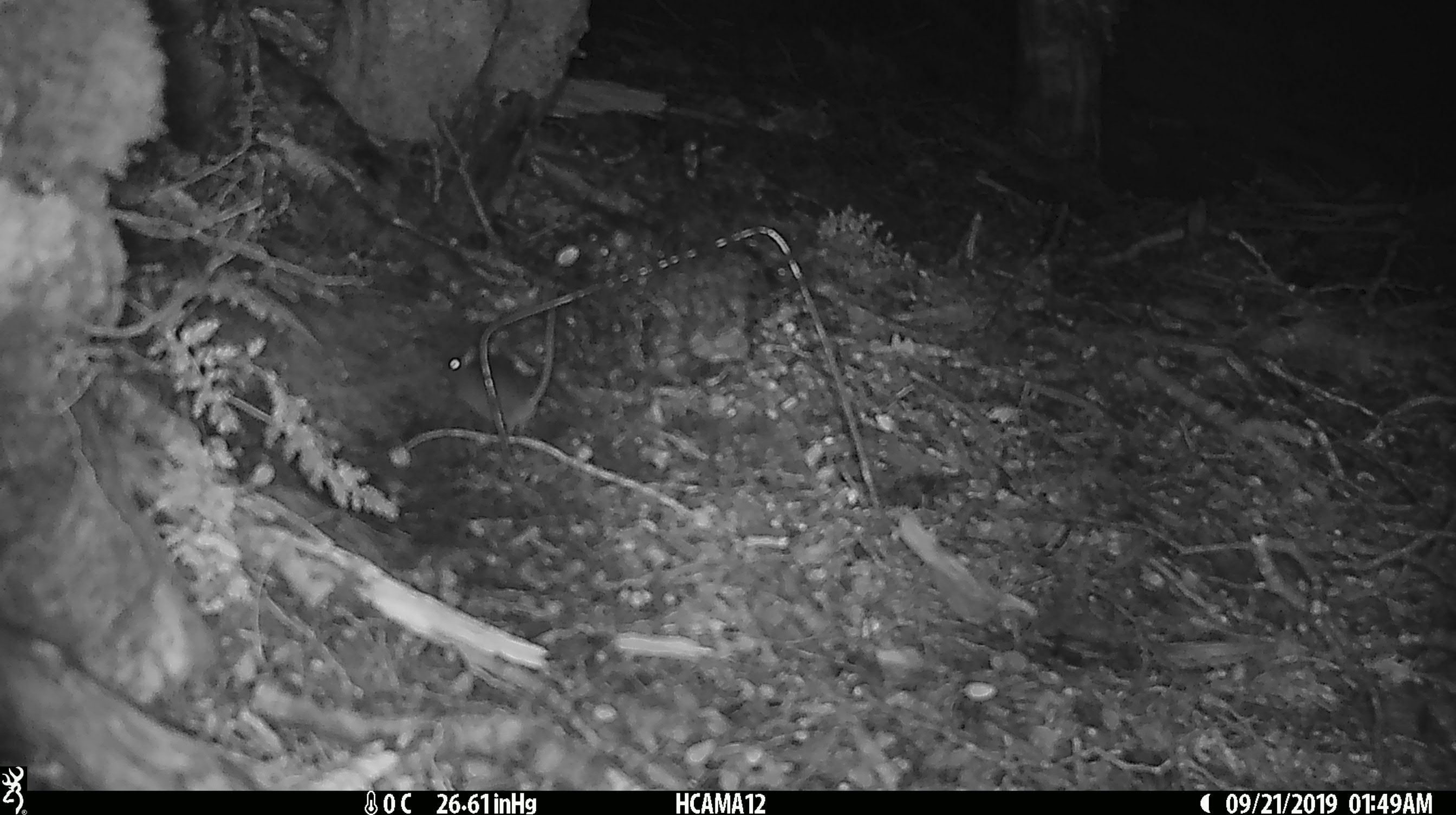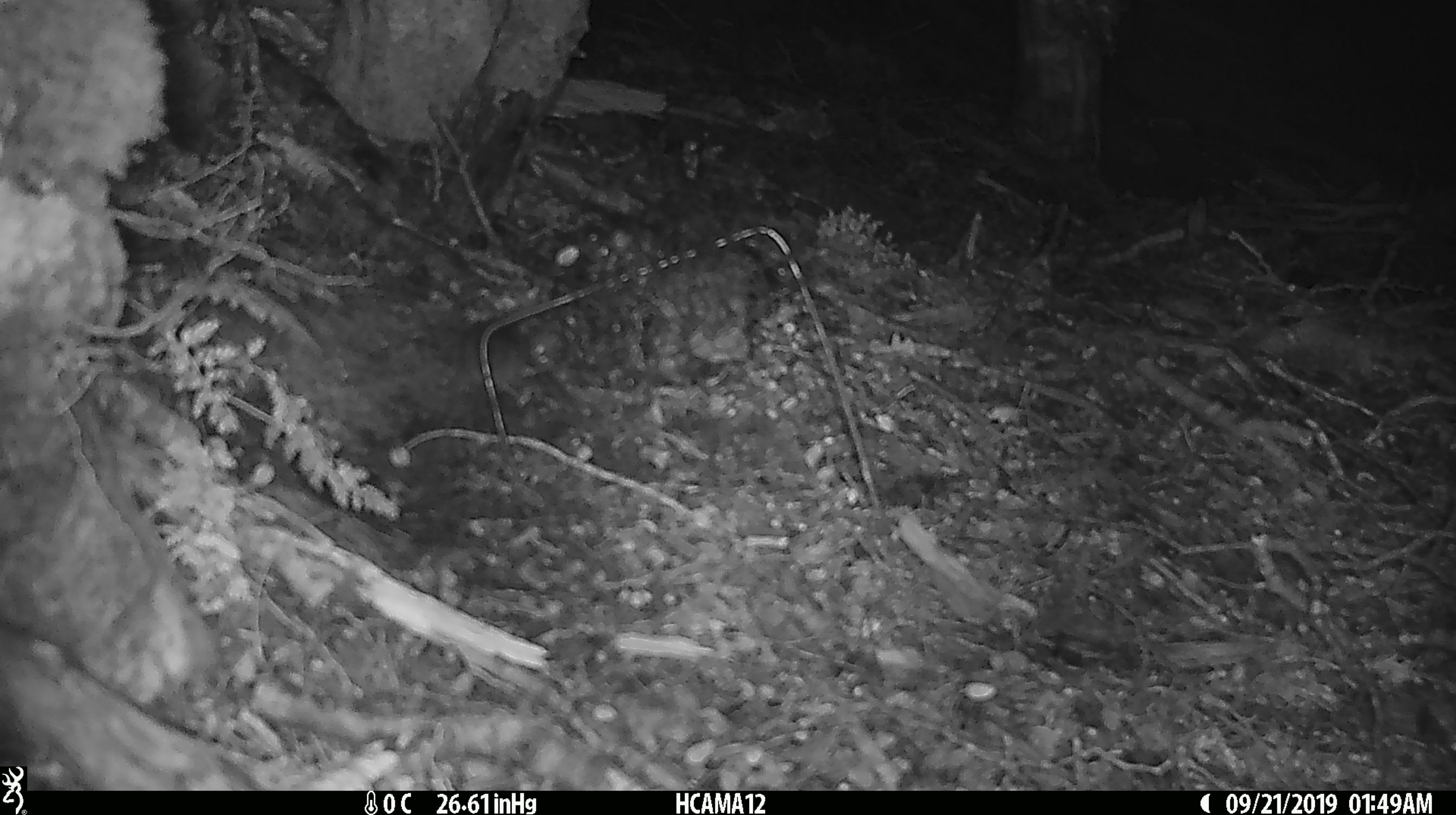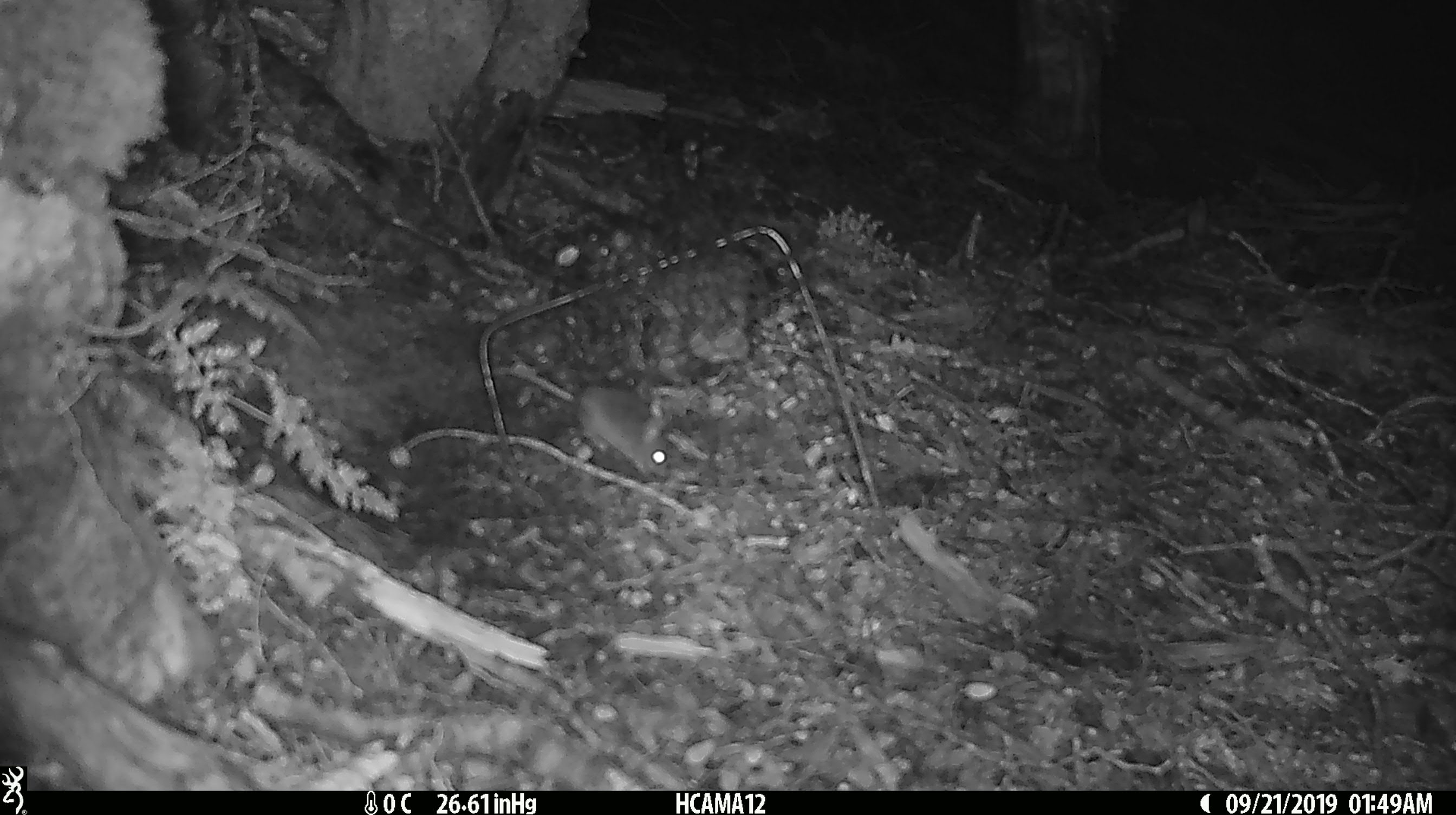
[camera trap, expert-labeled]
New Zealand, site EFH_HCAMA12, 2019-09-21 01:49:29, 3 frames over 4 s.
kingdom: Animalia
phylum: Chordata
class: Mammalia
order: Rodentia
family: Muridae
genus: Mus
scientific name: Mus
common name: mouse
Mouse (Mus).